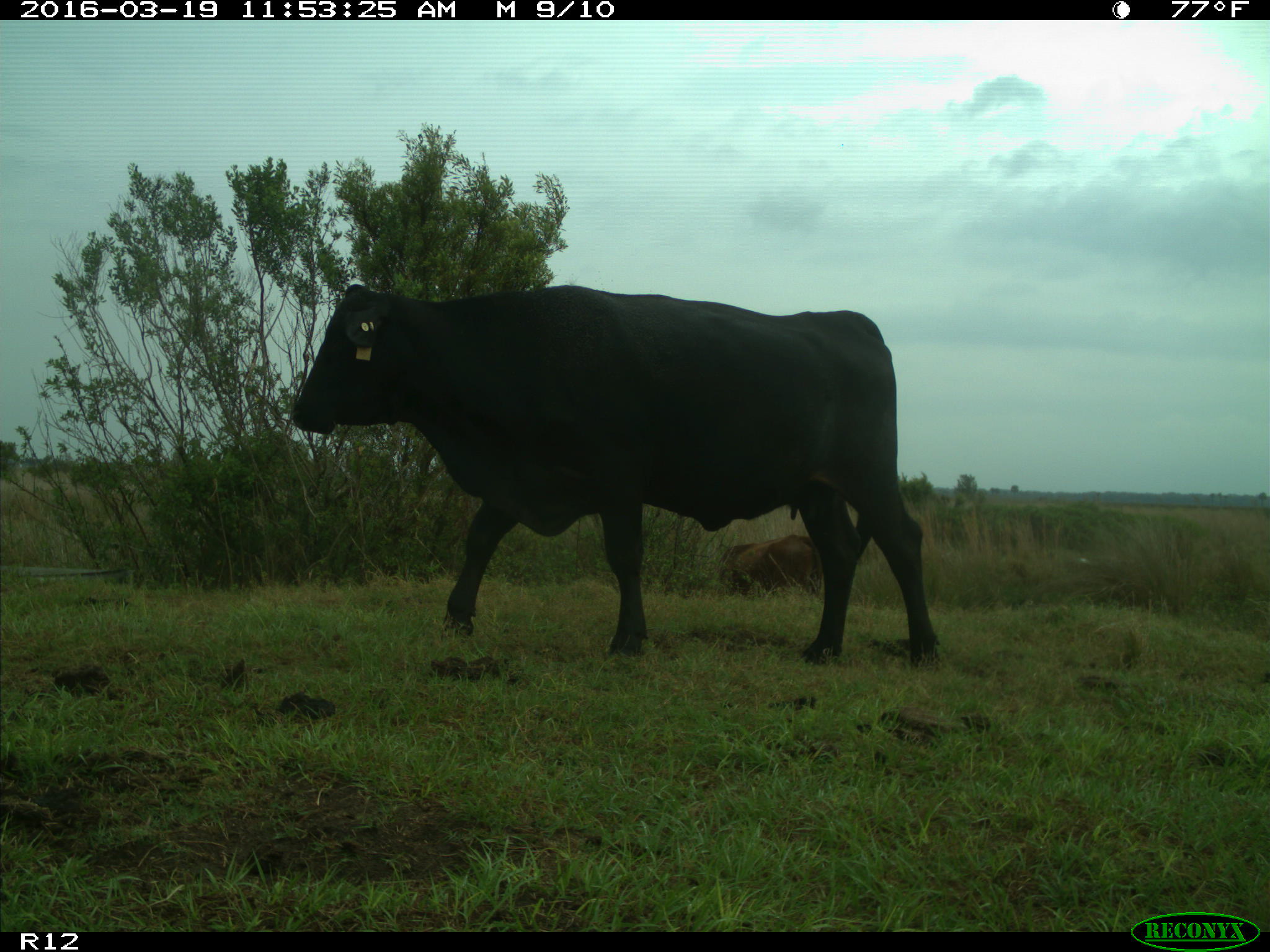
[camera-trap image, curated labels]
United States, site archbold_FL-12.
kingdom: Animalia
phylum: Chordata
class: Mammalia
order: Artiodactyla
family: Bovidae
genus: Bos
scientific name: Bos taurus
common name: domestic cow